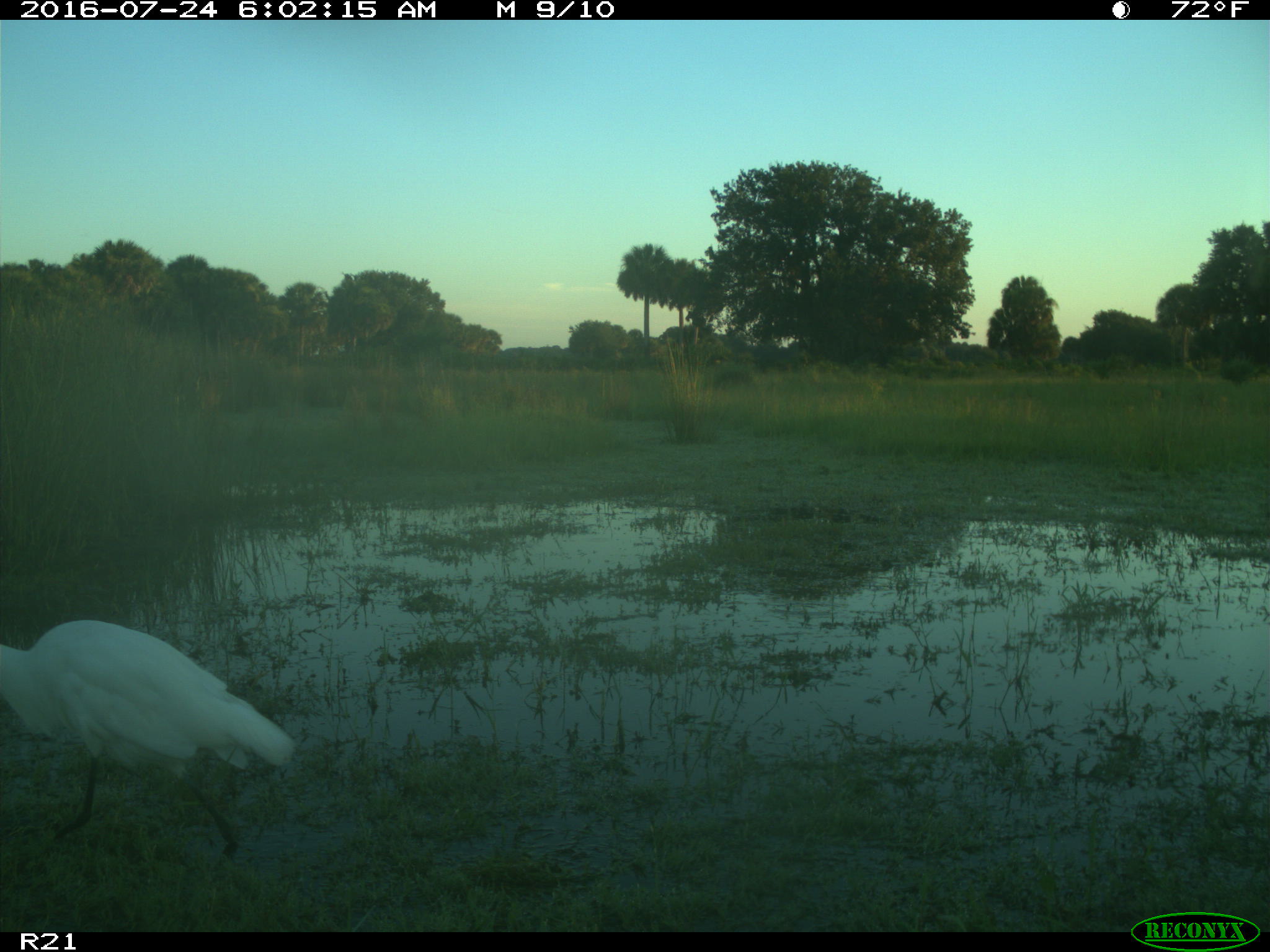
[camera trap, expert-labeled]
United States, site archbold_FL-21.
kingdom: Animalia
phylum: Chordata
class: Aves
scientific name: Aves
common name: birds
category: unidentified bird